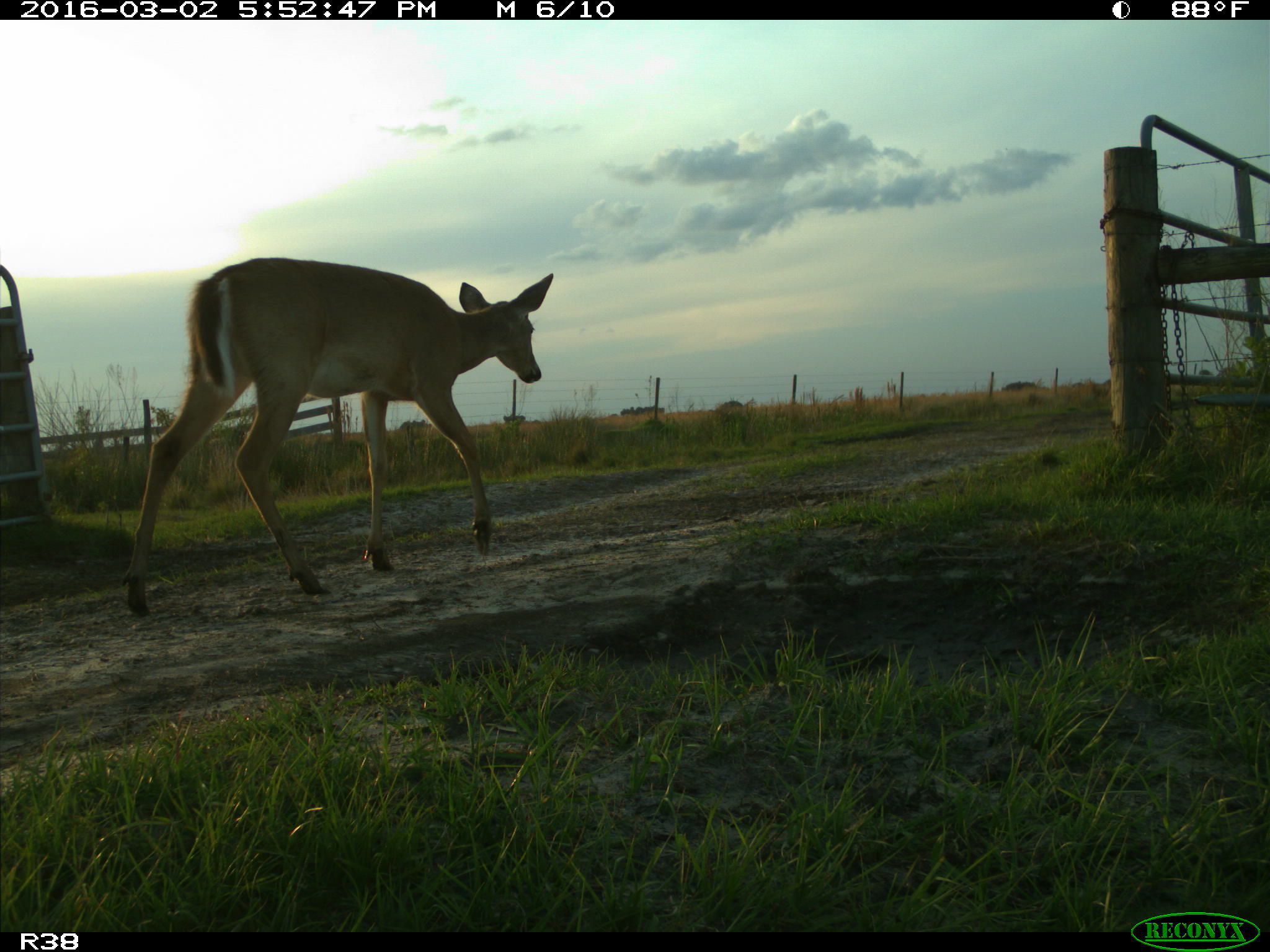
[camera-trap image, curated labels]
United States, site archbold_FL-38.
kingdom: Animalia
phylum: Chordata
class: Mammalia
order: Artiodactyla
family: Cervidae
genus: Odocoileus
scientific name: Odocoileus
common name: deer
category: unidentified deer